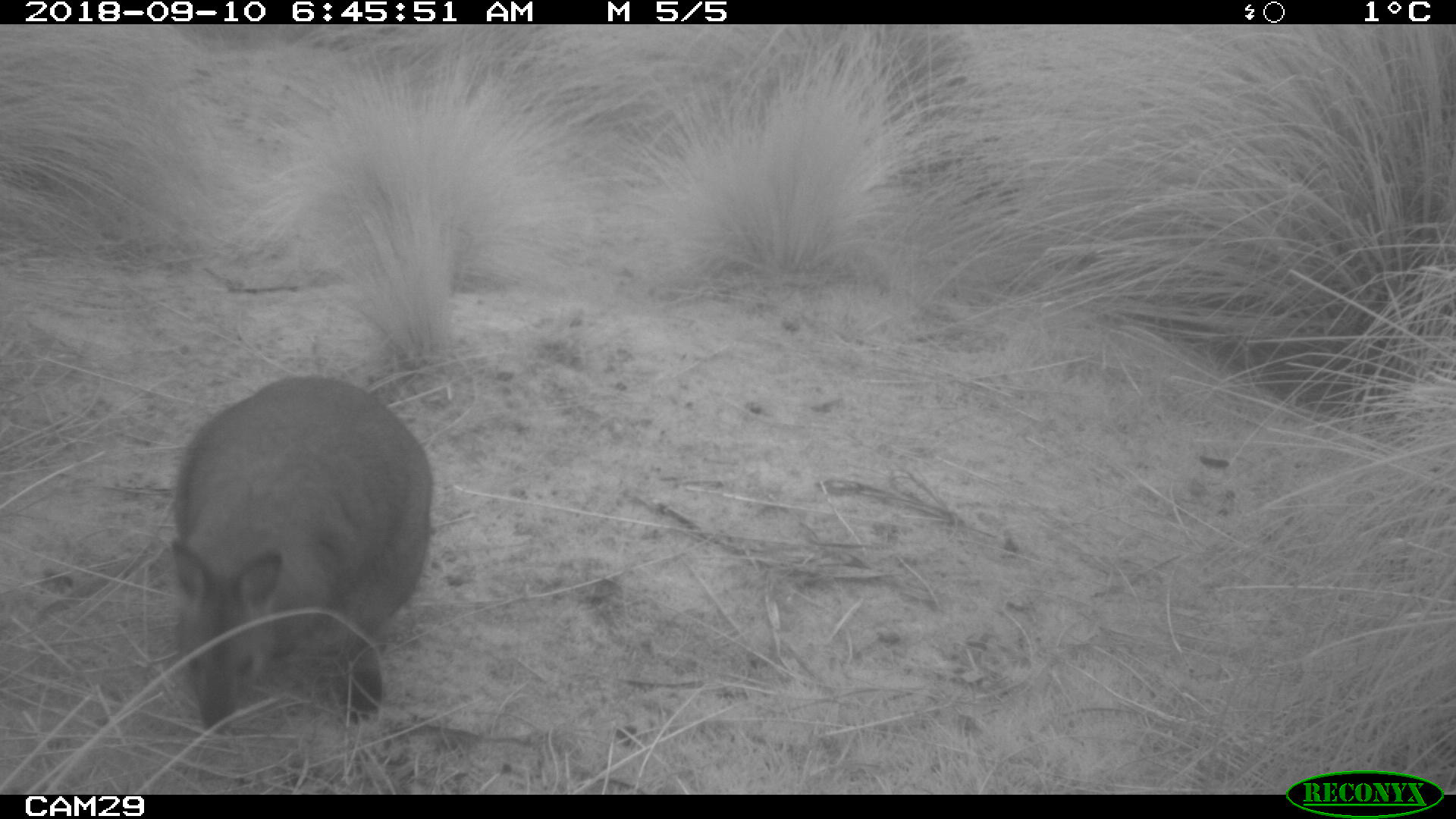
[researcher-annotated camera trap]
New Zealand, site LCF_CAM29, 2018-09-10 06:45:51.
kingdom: Animalia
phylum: Chordata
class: Mammalia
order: Diprotodontia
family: Macropodidae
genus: Notamacropus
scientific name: Notamacropus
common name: wallaby